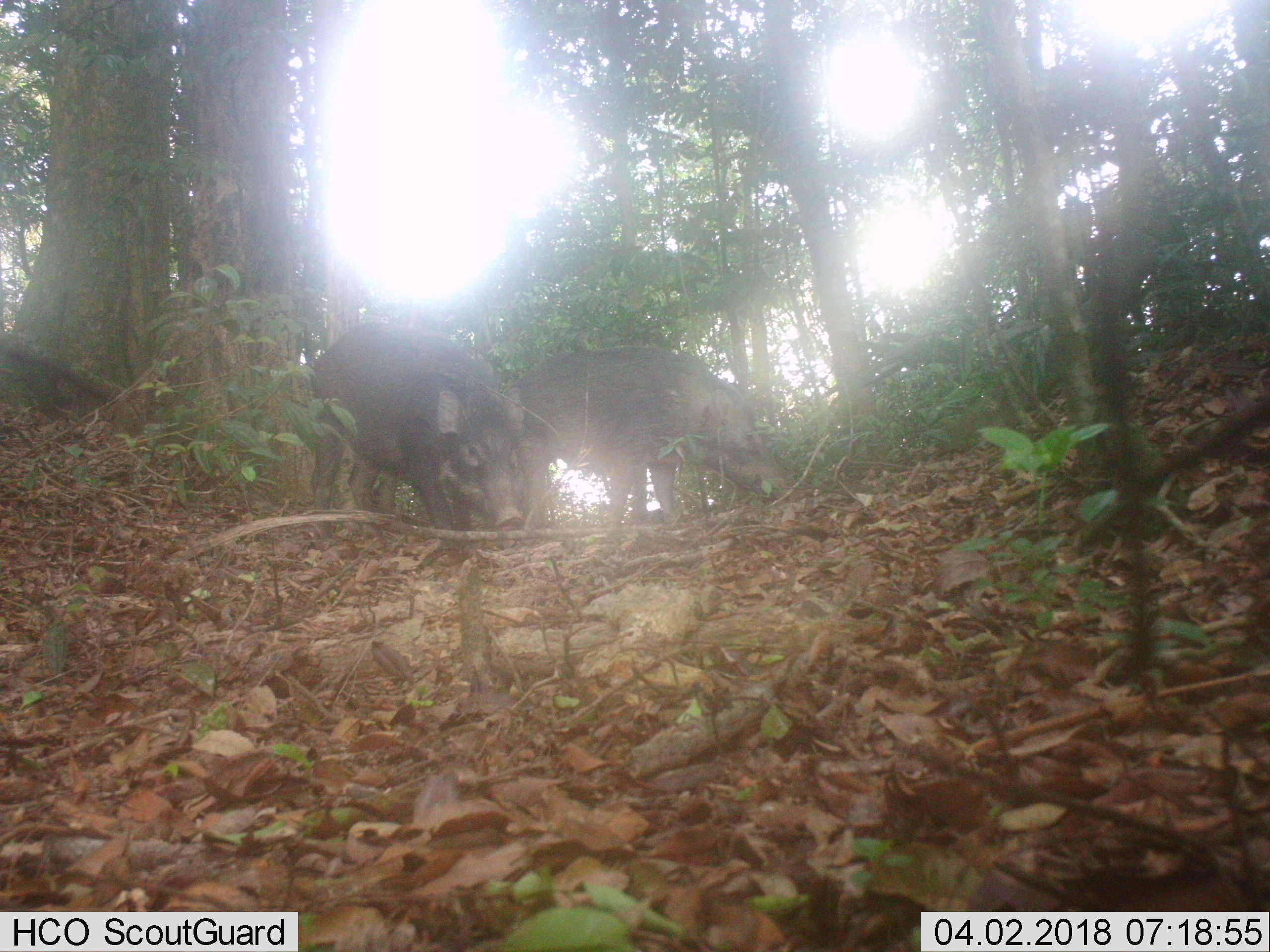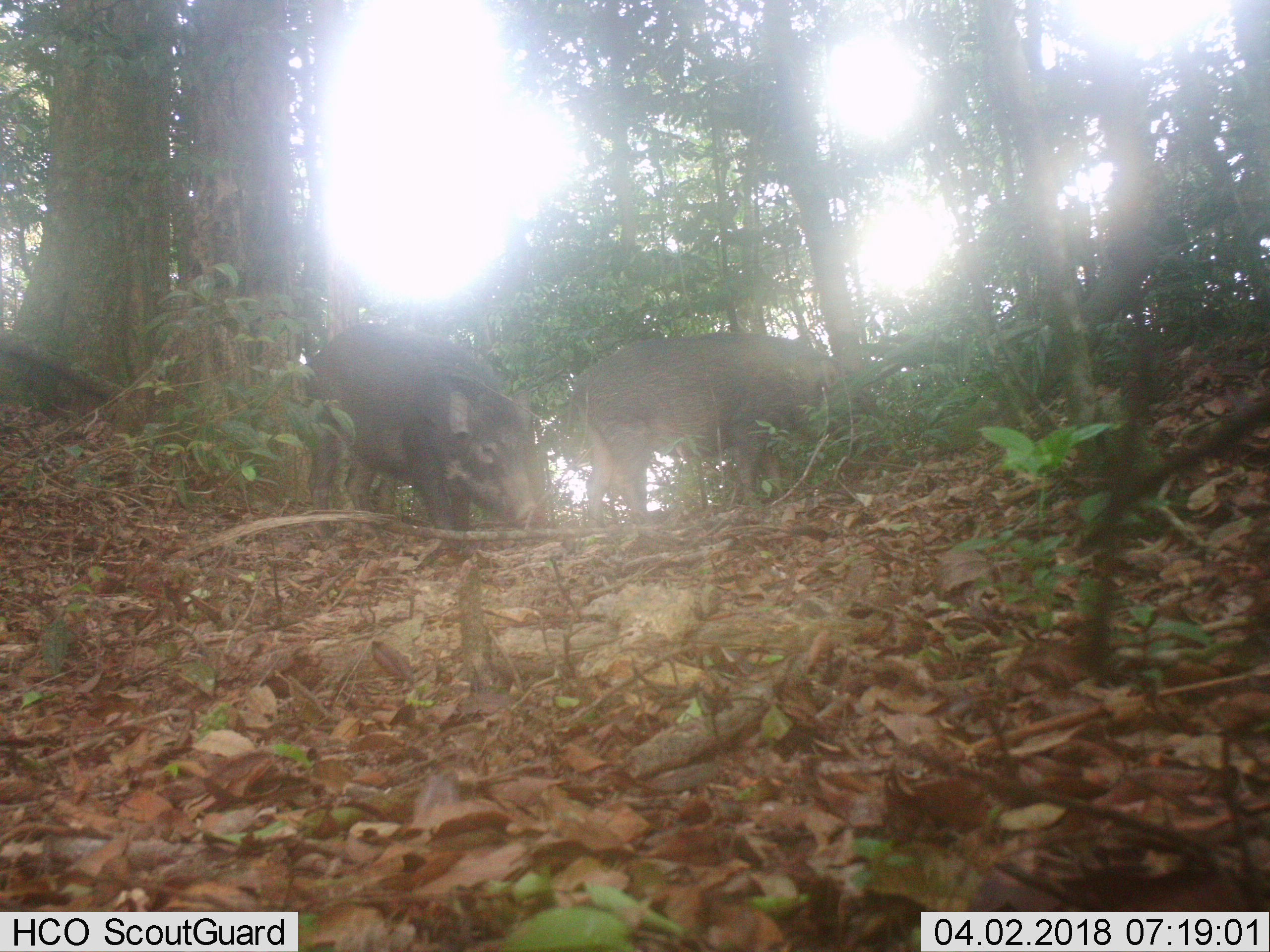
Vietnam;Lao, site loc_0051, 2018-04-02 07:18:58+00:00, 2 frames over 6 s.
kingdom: Animalia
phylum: Chordata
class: Mammalia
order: Artiodactyla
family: Suidae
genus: Sus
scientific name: Sus scrofa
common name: eurasian wild pig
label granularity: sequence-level